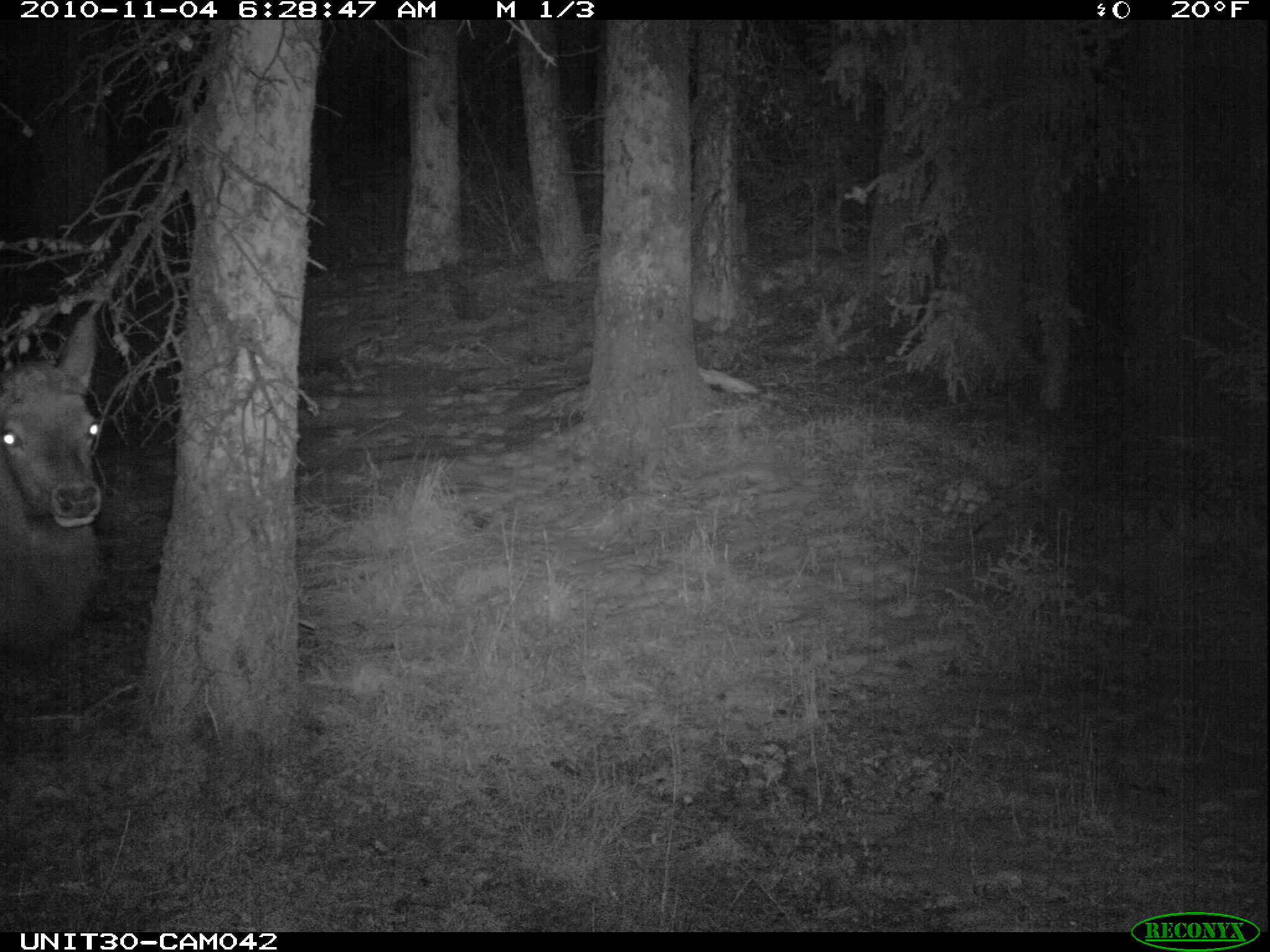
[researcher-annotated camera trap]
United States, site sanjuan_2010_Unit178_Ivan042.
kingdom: Animalia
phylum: Chordata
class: Mammalia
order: Artiodactyla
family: Cervidae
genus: Cervus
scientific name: Cervus elaphus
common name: red deer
Cervus elaphus (red deer).